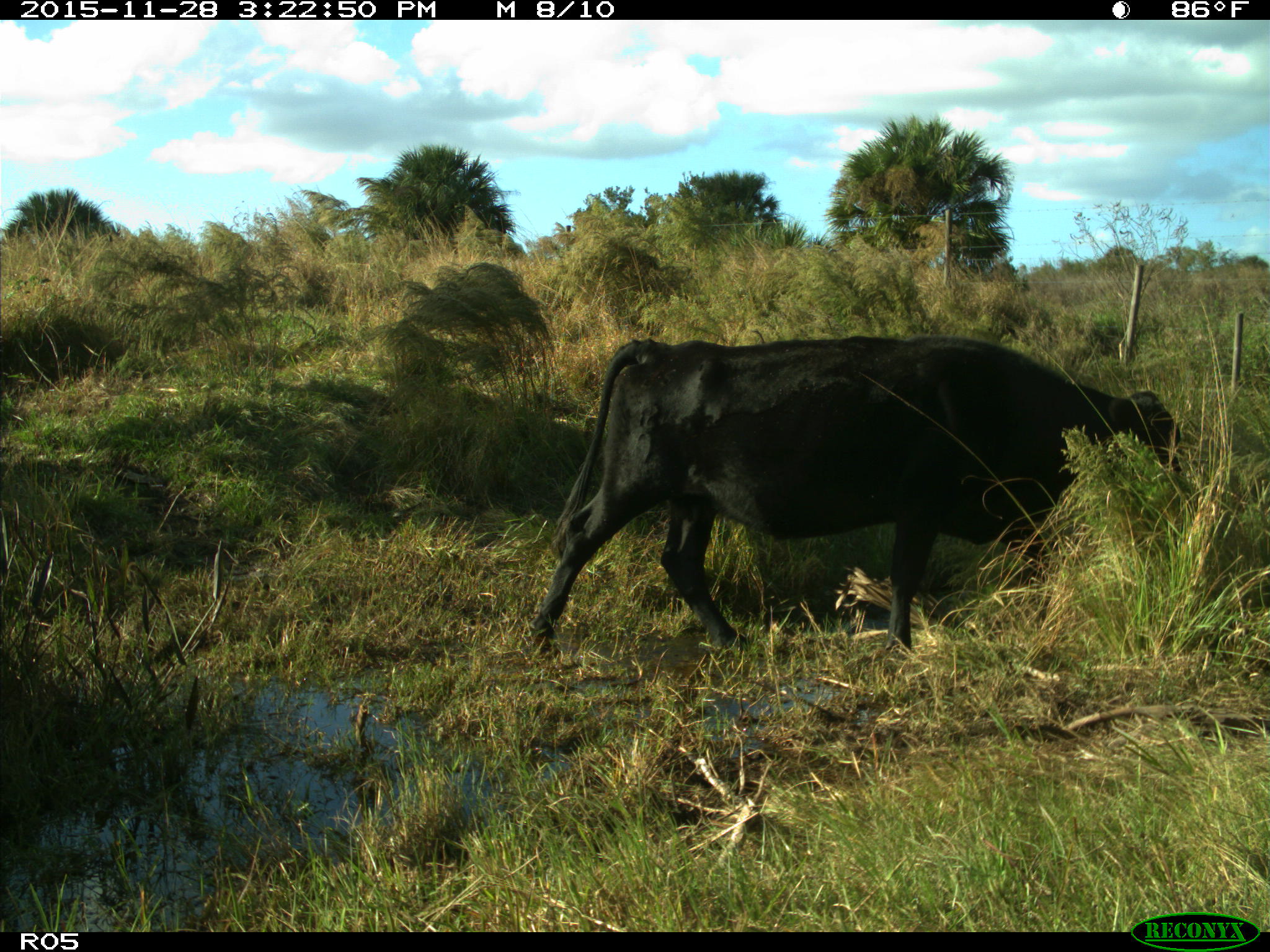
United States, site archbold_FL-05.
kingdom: Animalia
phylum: Chordata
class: Mammalia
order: Artiodactyla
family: Bovidae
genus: Bos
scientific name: Bos taurus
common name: domestic cow